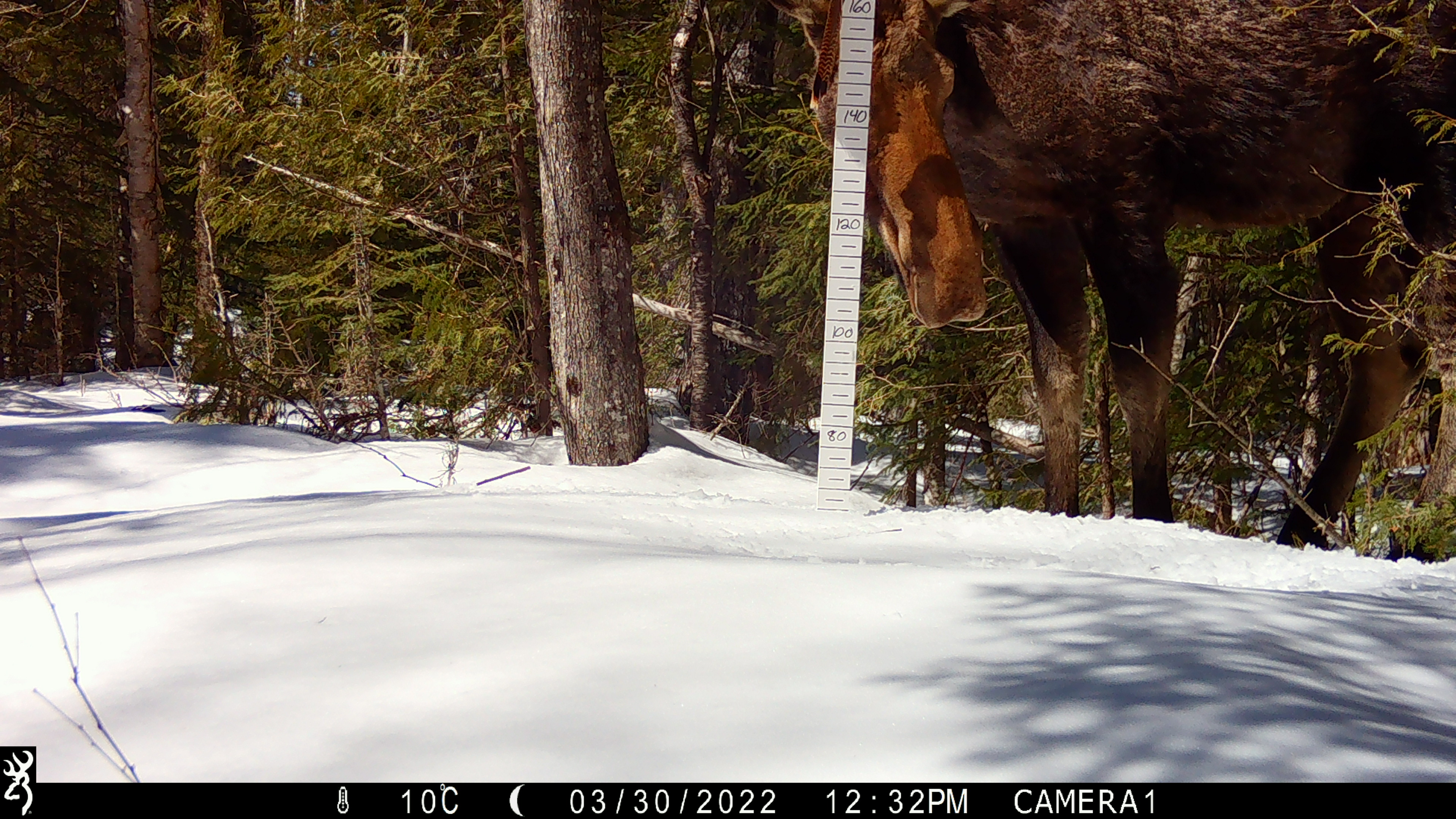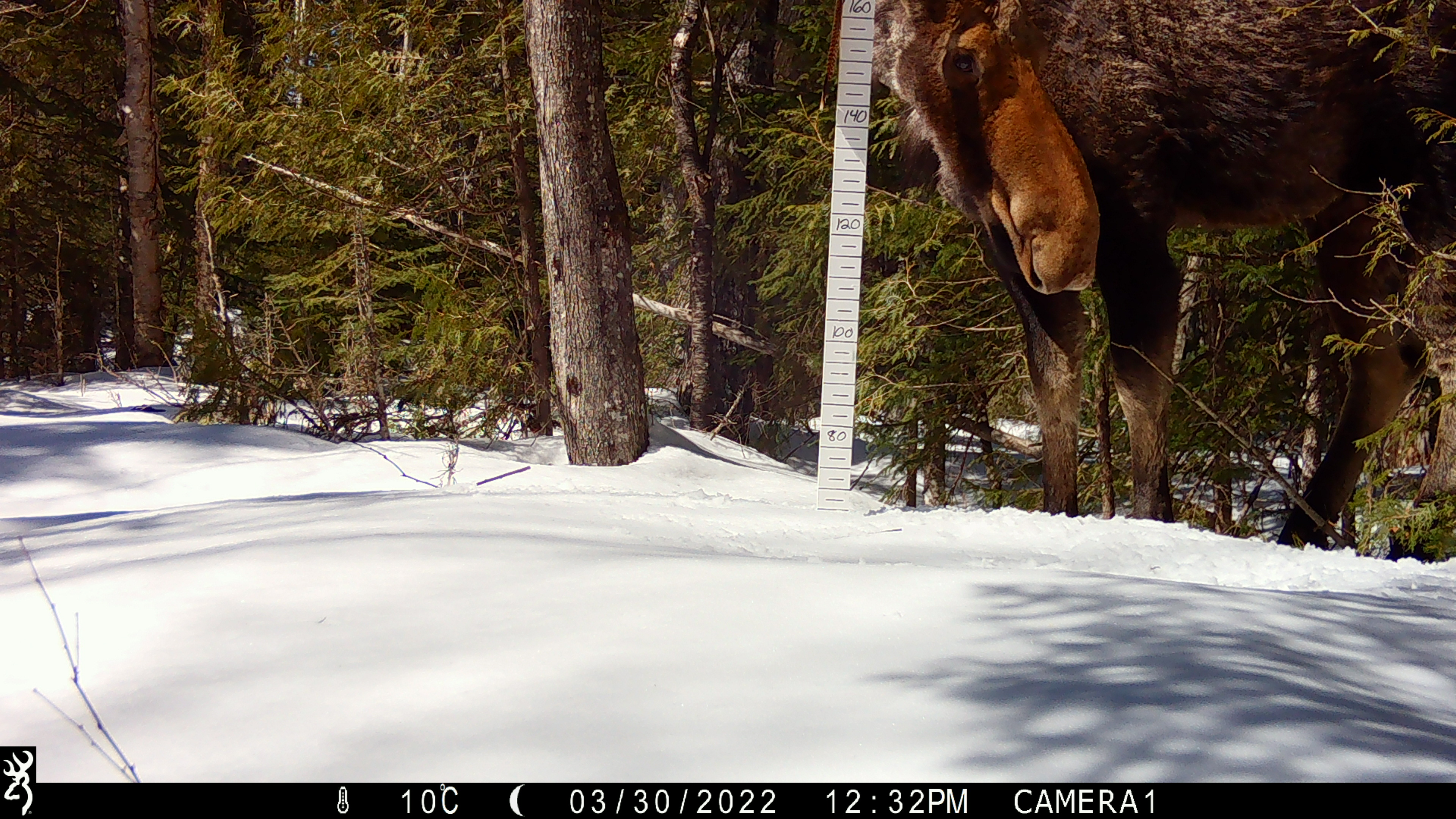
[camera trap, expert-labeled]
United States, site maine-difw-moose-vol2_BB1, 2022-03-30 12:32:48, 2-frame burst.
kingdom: Animalia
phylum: Chordata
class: Mammalia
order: Artiodactyla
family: Cervidae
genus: Alces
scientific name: Alces alces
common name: moose